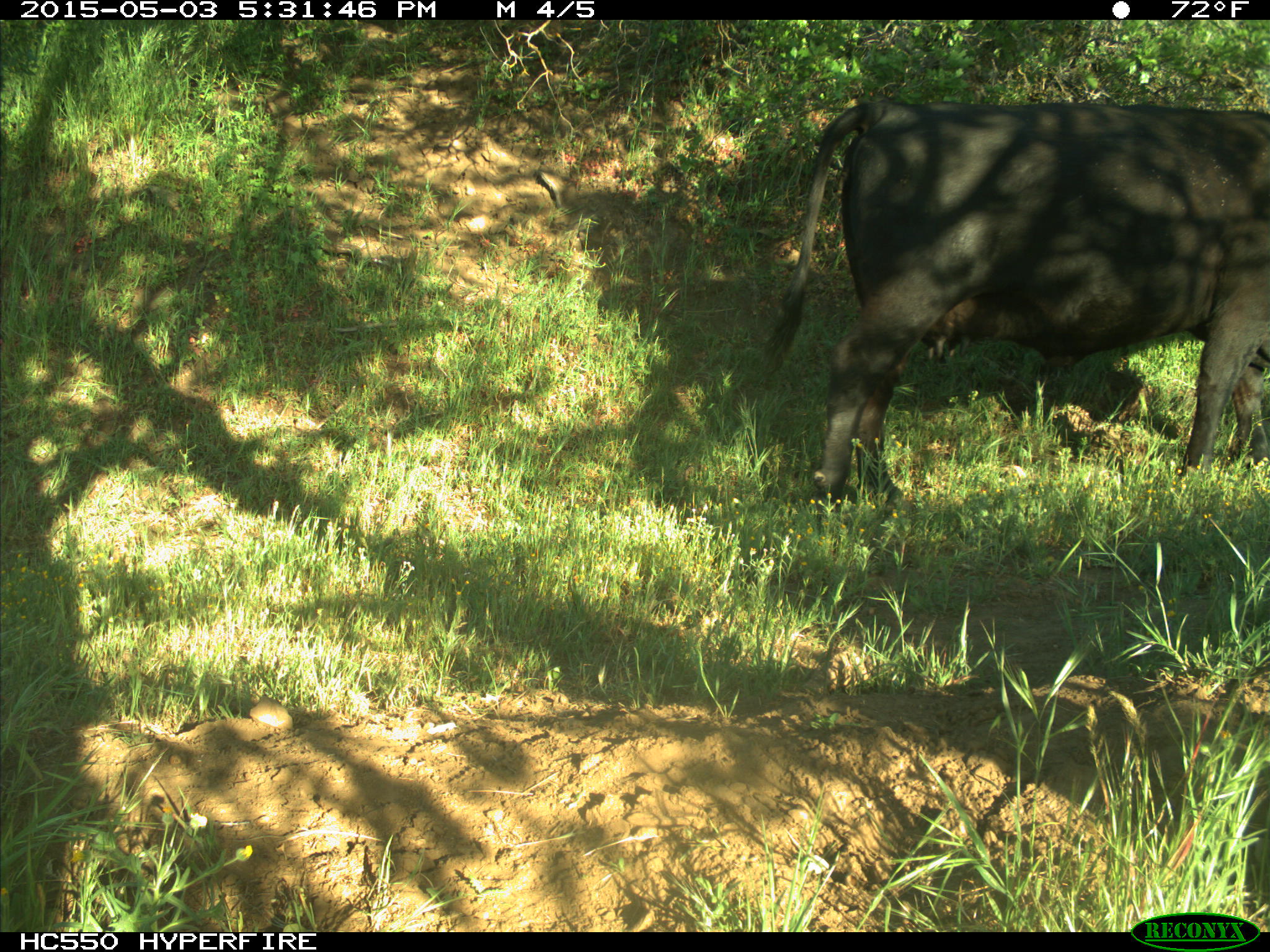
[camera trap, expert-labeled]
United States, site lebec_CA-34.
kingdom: Animalia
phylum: Chordata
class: Mammalia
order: Artiodactyla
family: Bovidae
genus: Bos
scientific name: Bos taurus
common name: domestic cow